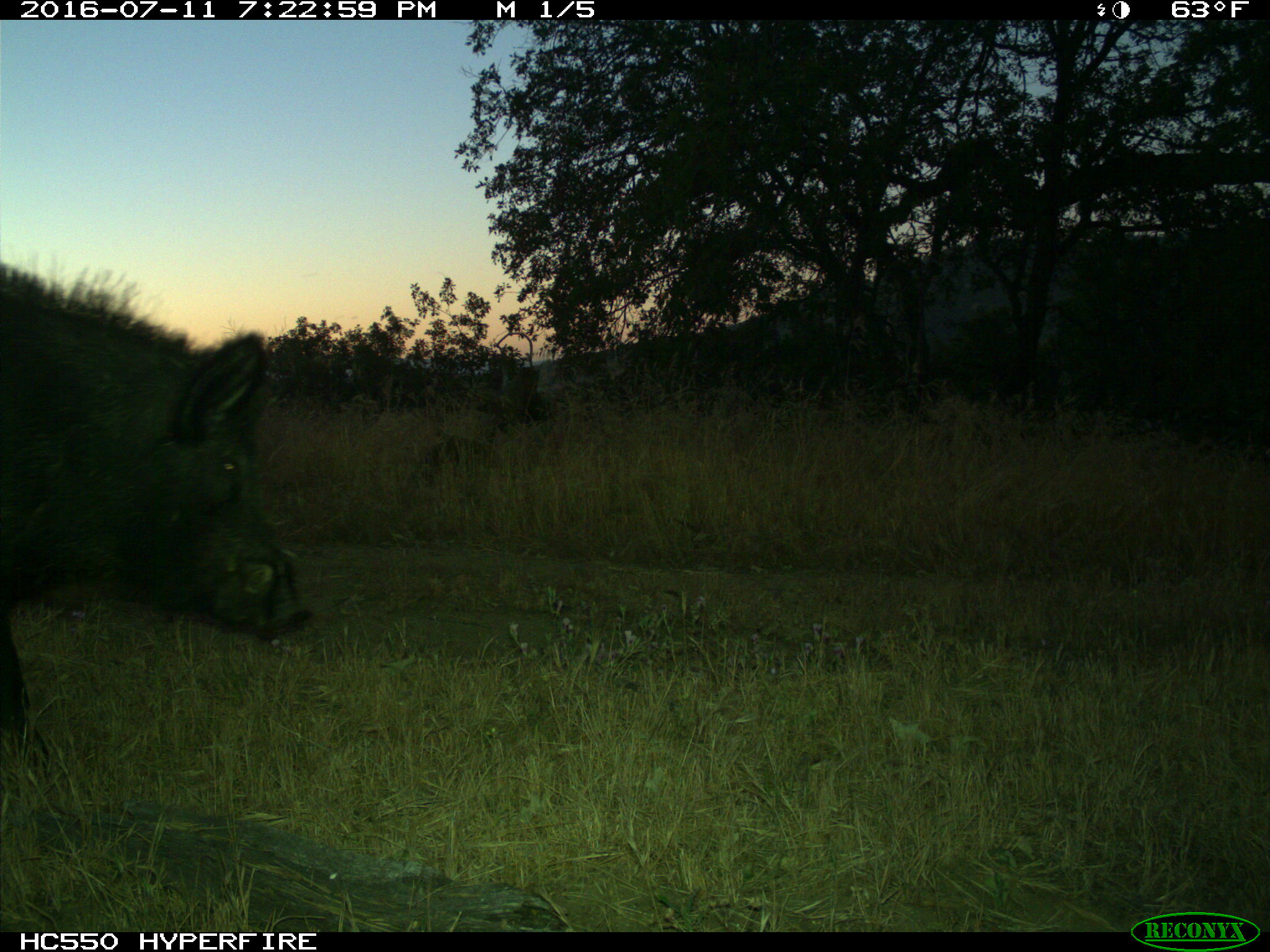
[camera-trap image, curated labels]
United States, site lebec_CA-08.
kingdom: Animalia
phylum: Chordata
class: Mammalia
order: Artiodactyla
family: Suidae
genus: Sus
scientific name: Sus scrofa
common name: wild boar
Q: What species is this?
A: Sus scrofa (wild boar).